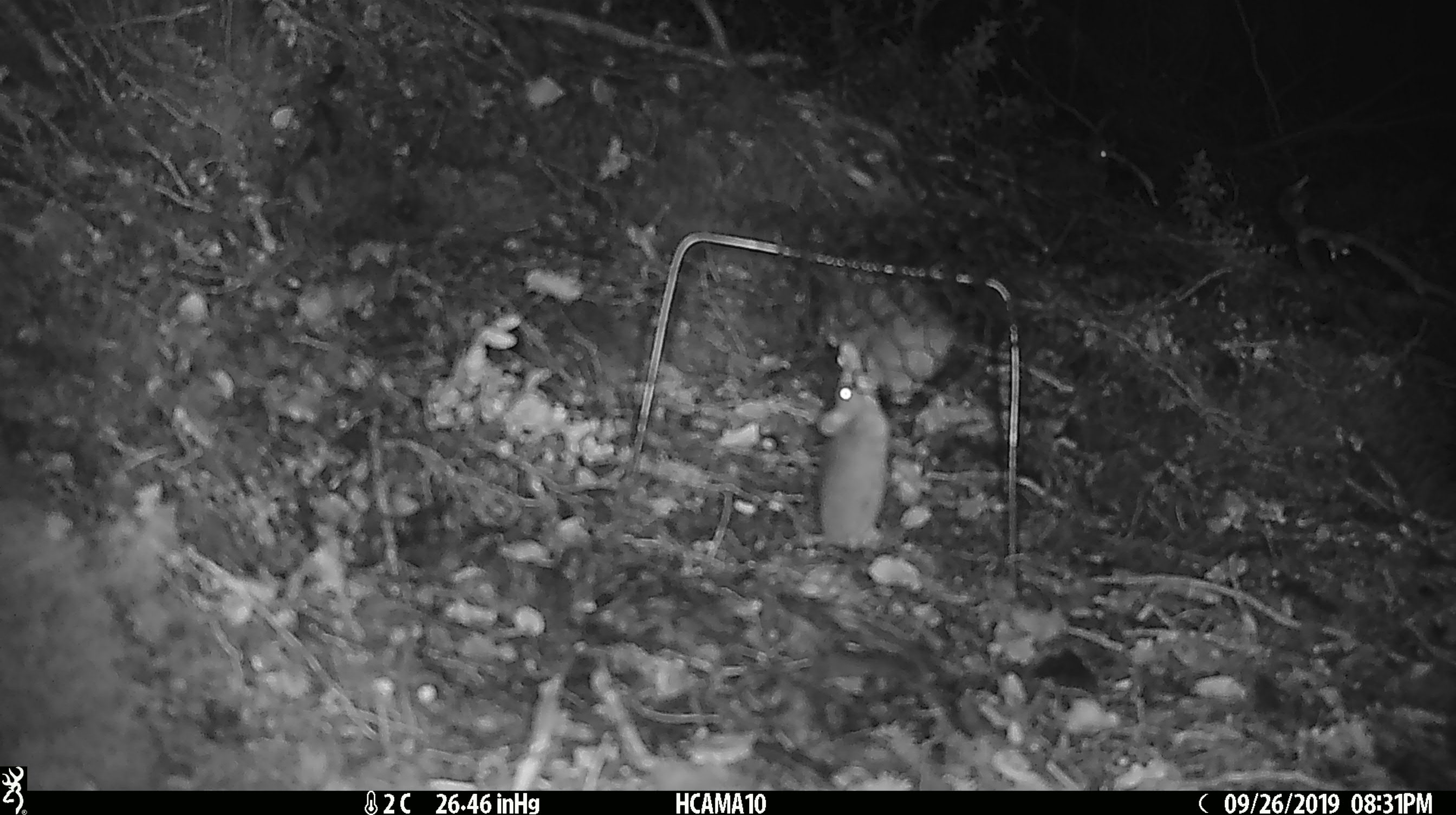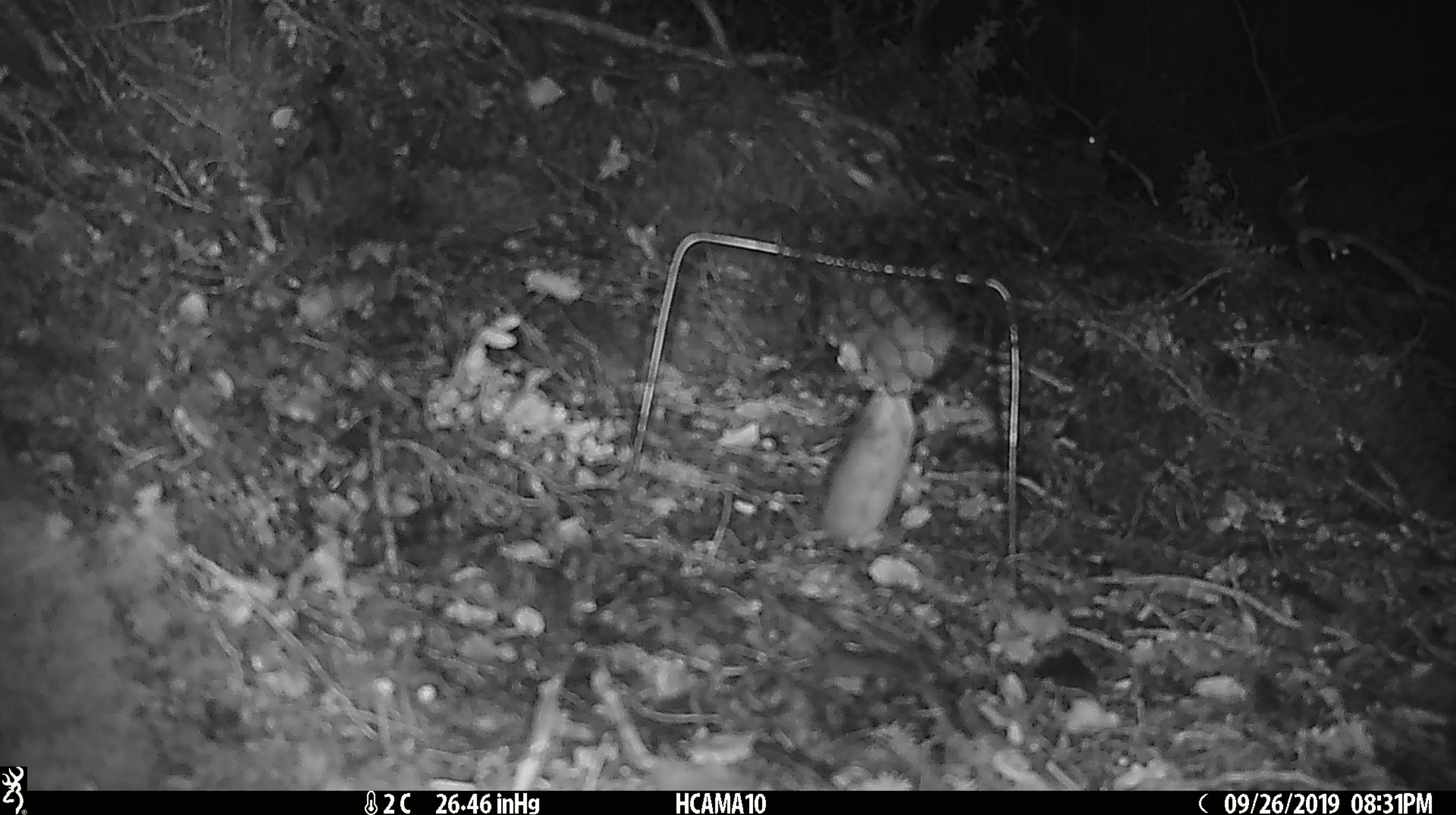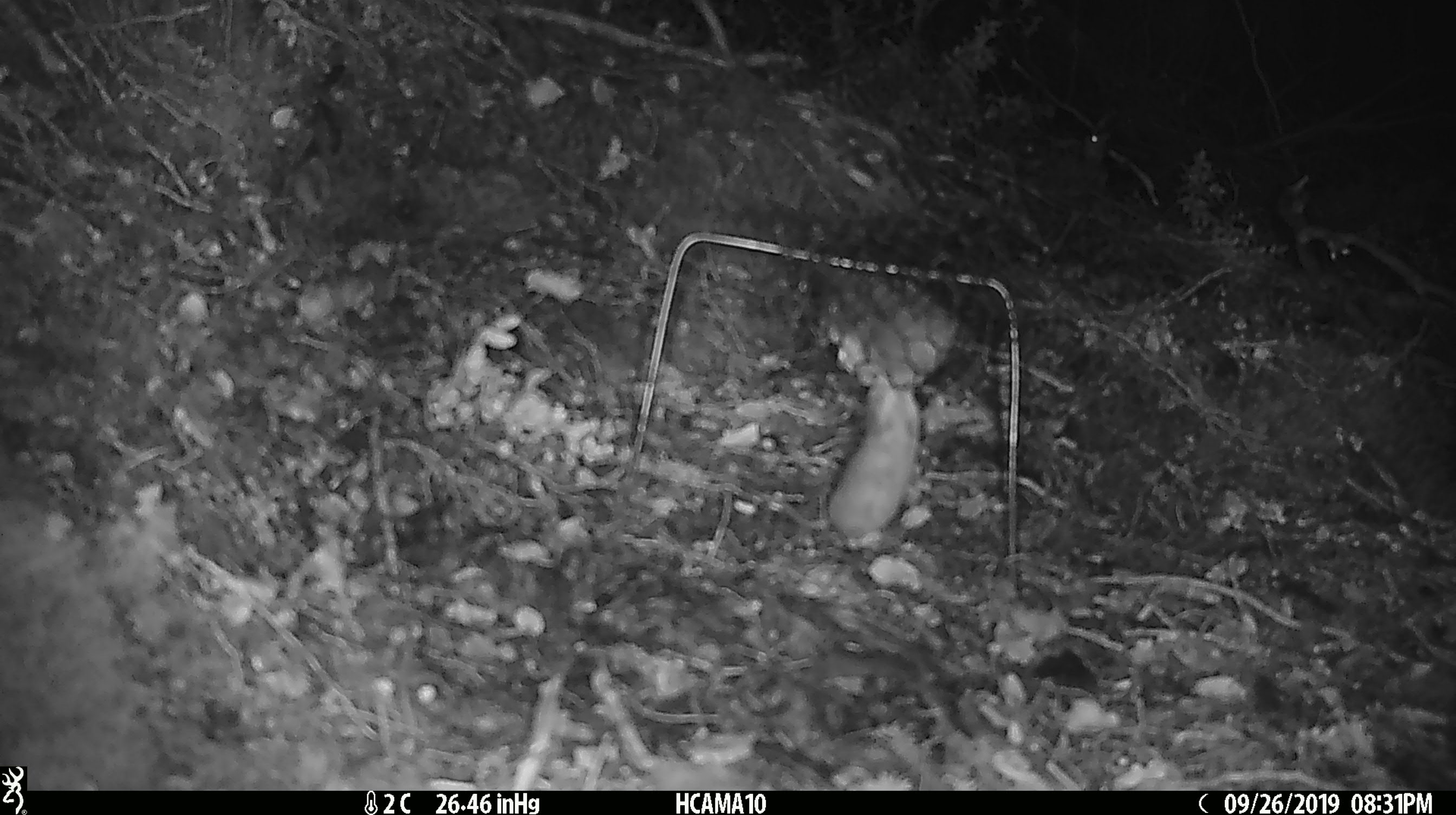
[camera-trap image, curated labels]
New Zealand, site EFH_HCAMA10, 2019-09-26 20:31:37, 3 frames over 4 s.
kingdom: Animalia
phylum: Chordata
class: Mammalia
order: Rodentia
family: Muridae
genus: Mus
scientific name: Mus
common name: mouse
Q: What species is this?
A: Mouse (Mus).